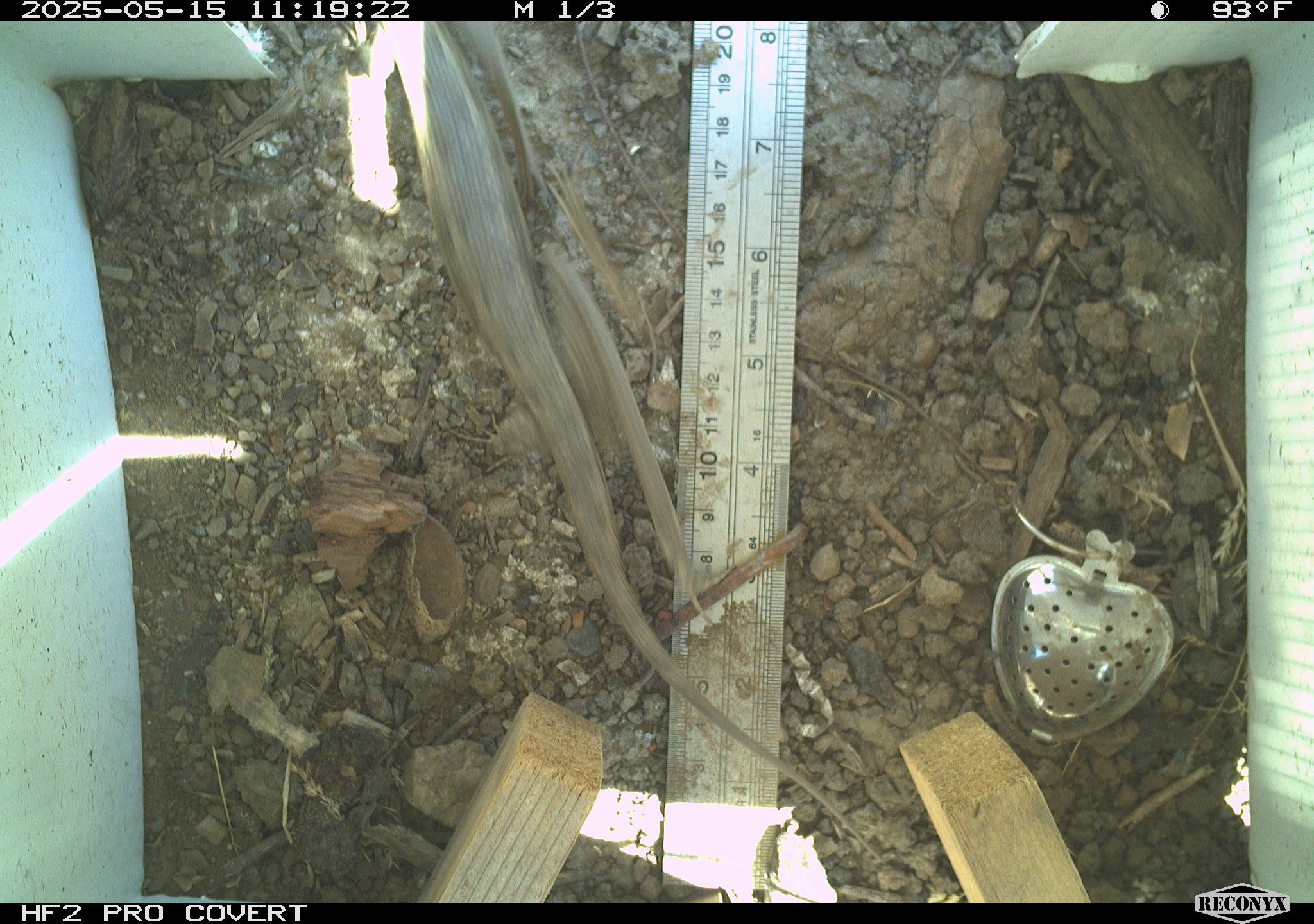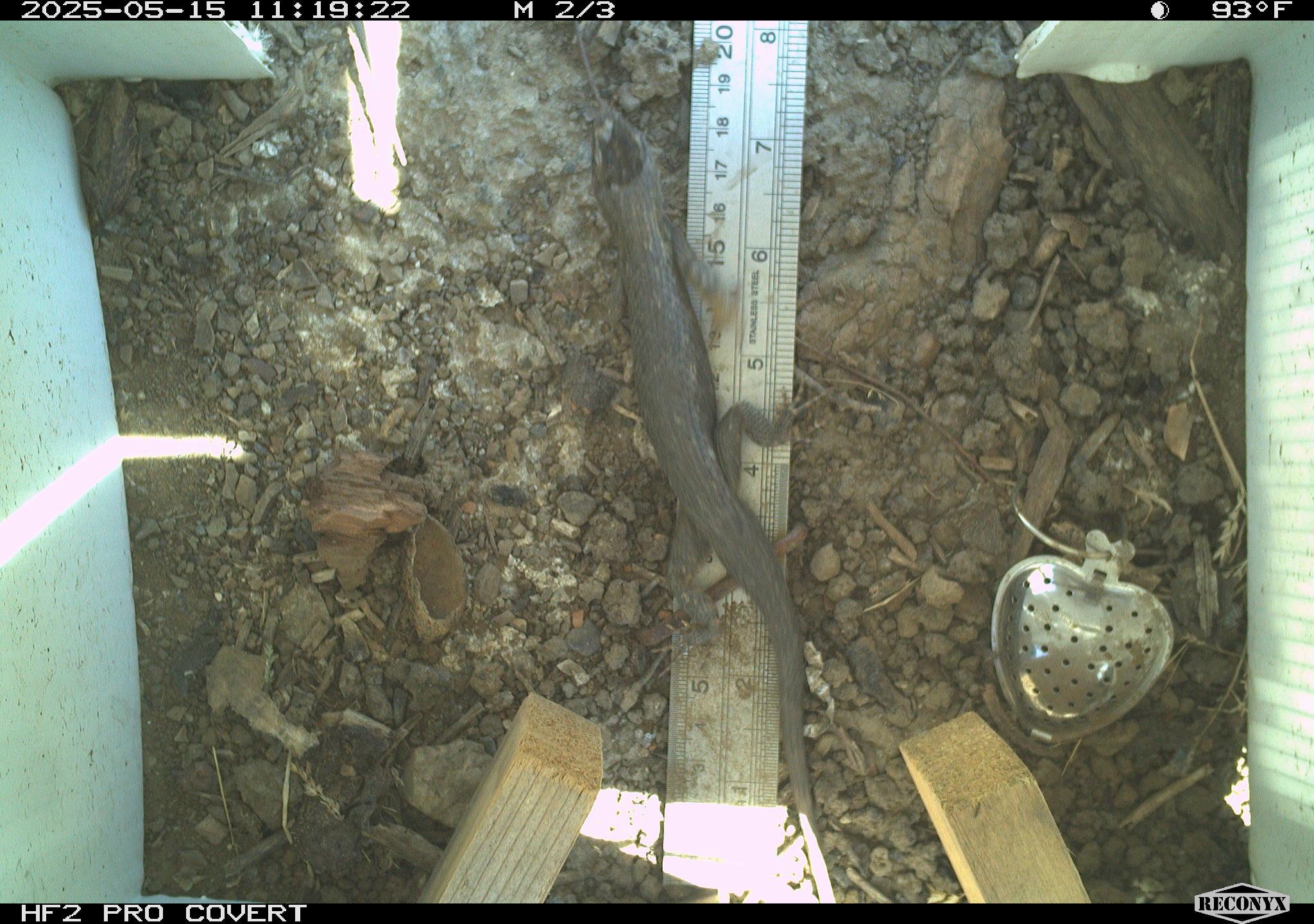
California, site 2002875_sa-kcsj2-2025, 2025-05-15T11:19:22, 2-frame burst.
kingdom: Animalia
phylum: Chordata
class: Reptilia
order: Squamata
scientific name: Squamata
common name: lizards and snakes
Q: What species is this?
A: Lizards and snakes (Squamata).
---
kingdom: Animalia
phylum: Chordata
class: Reptilia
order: Squamata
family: Phrynosomatidae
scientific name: Phrynosomatidae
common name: north american spiny lizards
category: sceloporus/uta species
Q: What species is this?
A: Sceloporus/uta species (north american spiny lizards) (Phrynosomatidae).